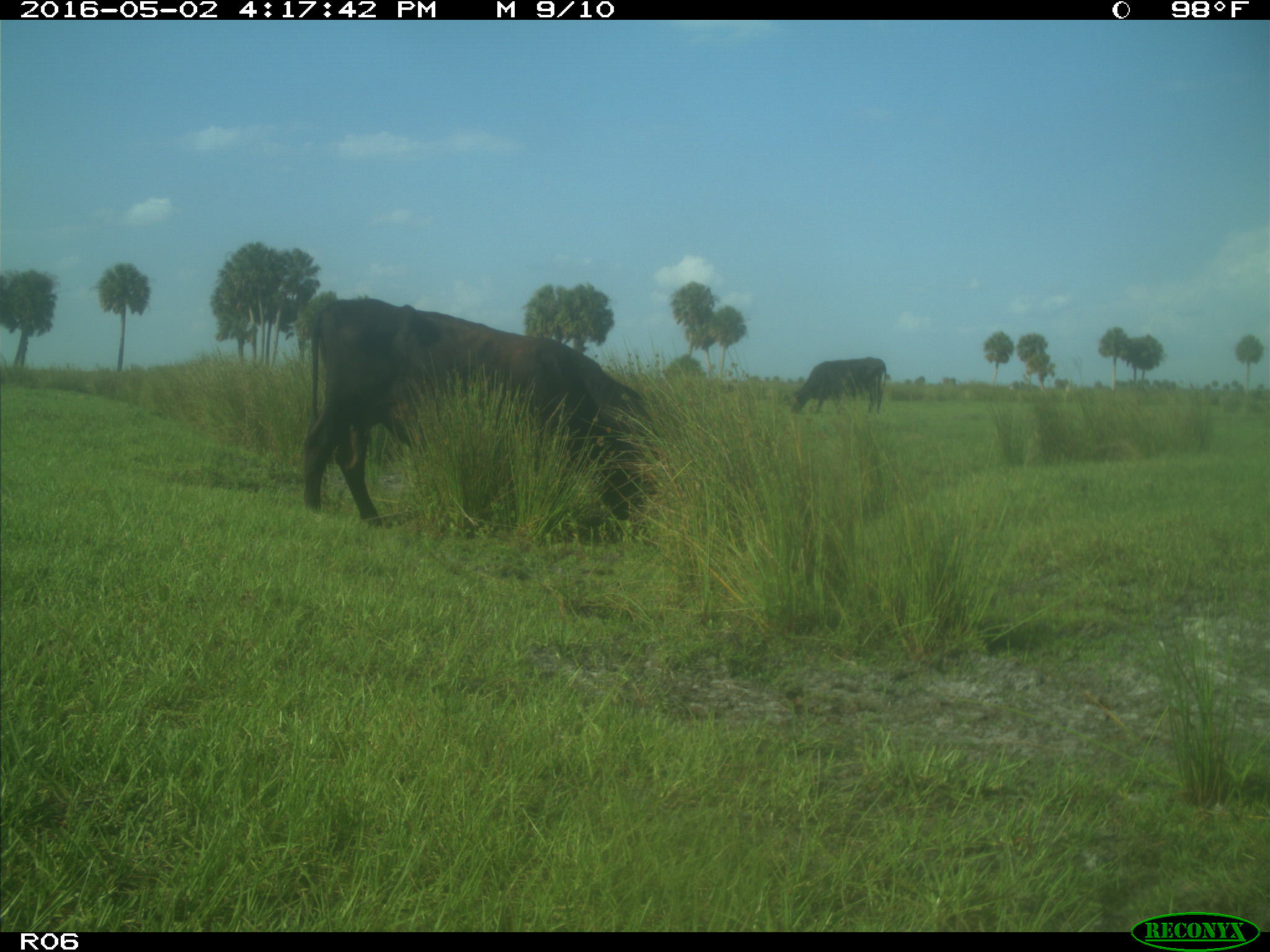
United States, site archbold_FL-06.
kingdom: Animalia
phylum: Chordata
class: Mammalia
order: Artiodactyla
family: Bovidae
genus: Bos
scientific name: Bos taurus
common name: domestic cow